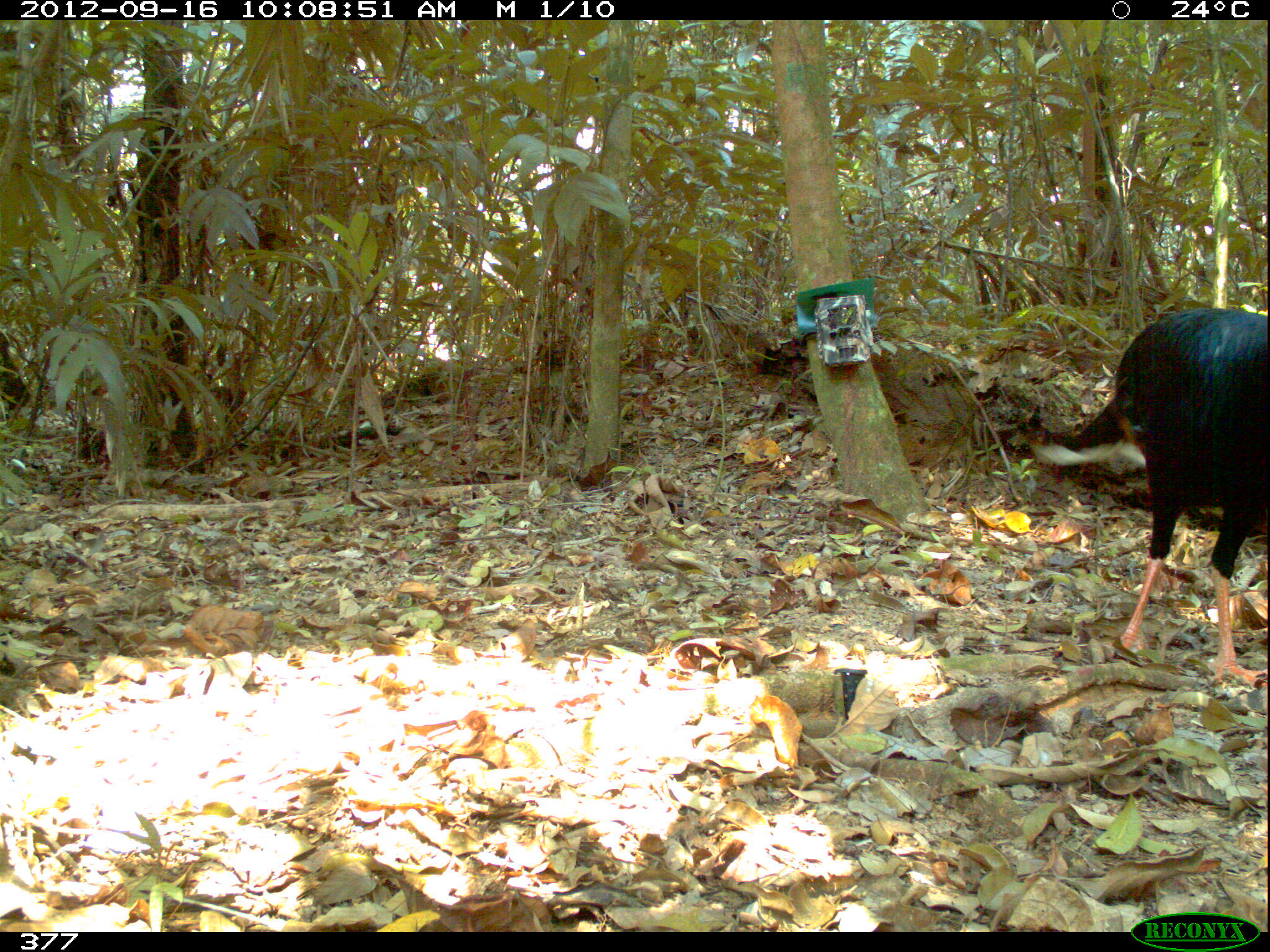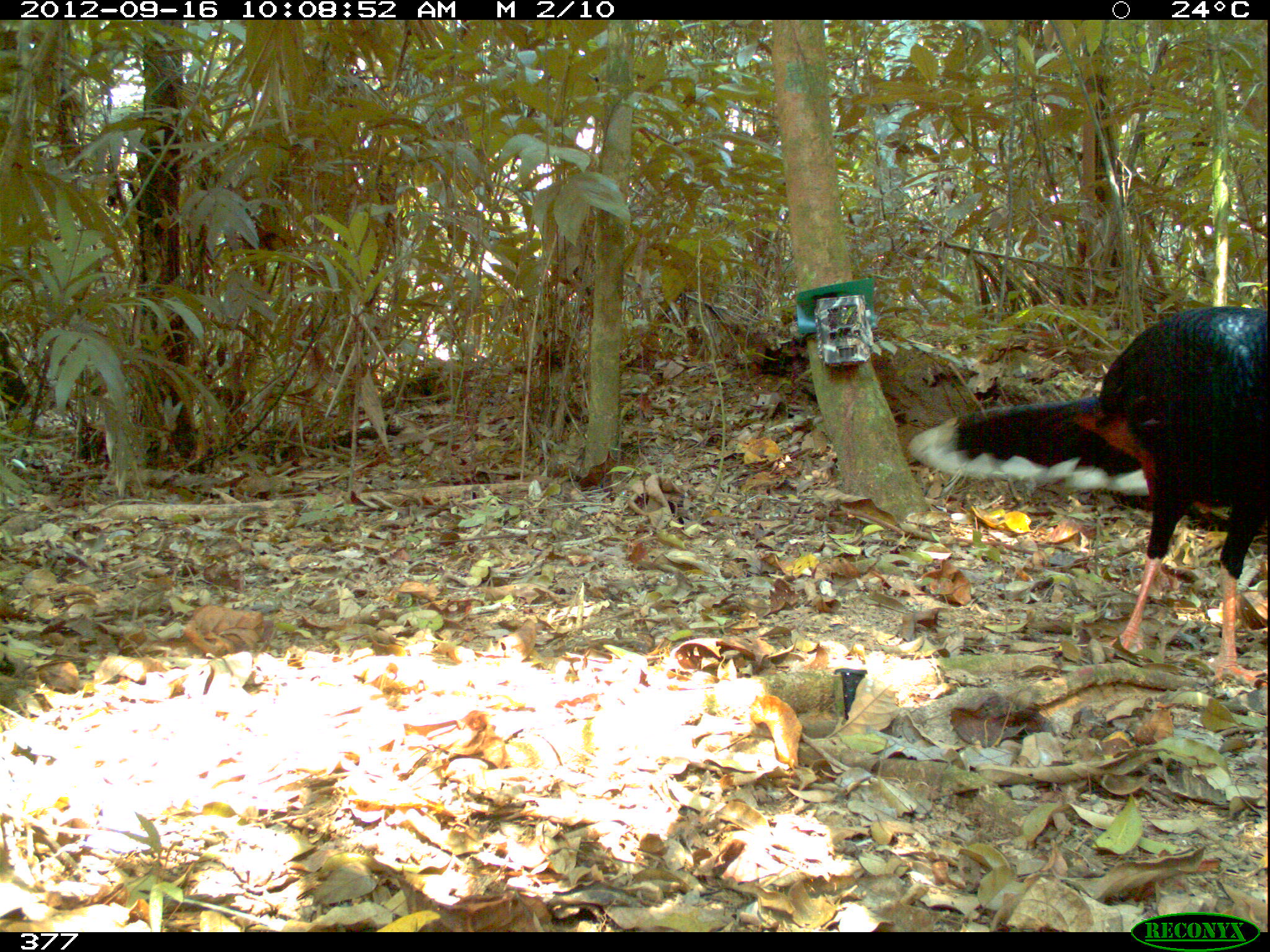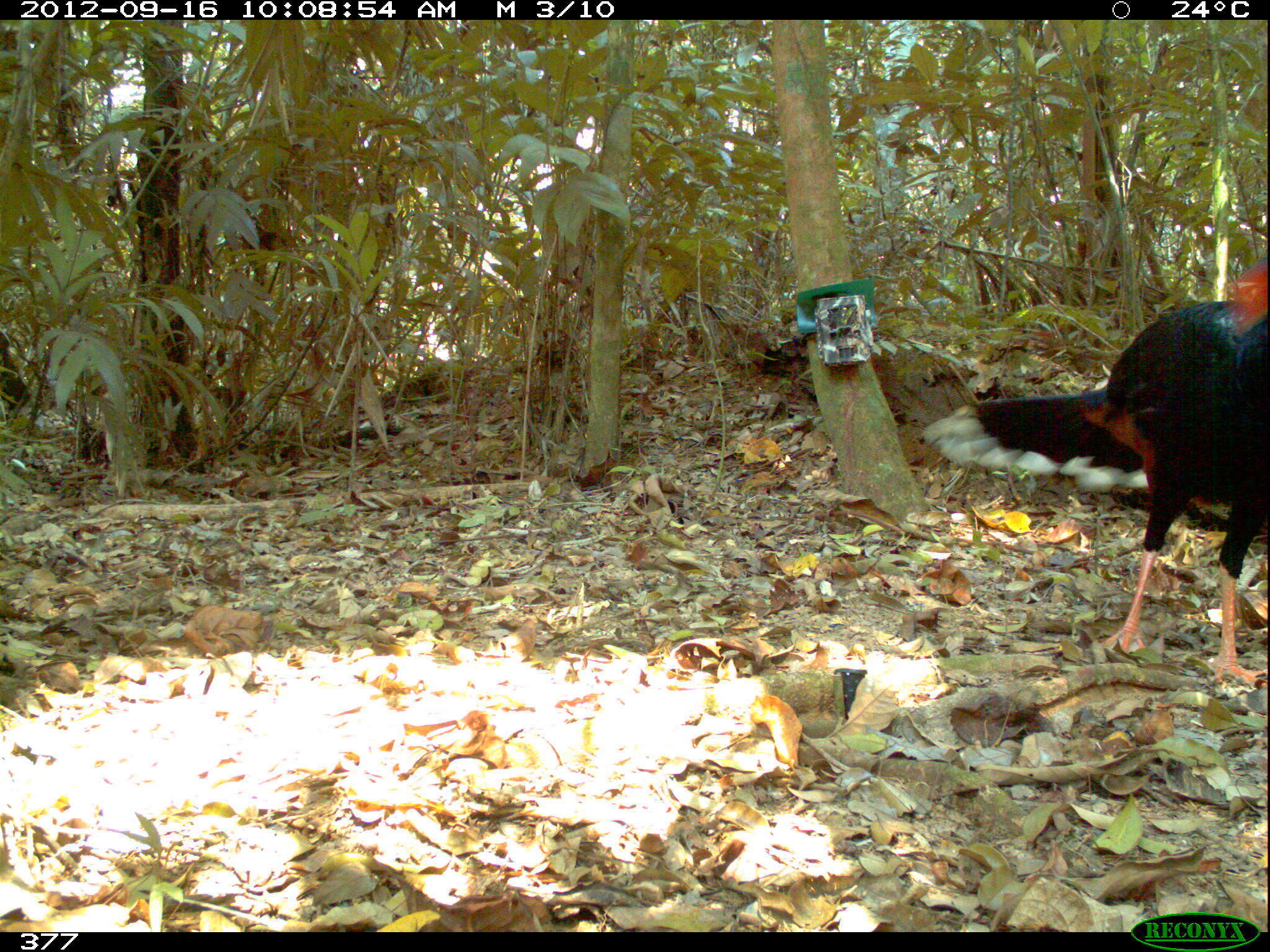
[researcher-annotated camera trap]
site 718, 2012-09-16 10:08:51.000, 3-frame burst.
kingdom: Animalia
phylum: Chordata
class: Aves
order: Galliformes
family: Cracidae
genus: Mitu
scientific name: Mitu tuberosum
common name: razor-billed curassow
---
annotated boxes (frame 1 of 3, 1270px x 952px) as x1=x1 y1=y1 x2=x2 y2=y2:
mitu tuberosum: x1=1026 y1=307 x2=1267 y2=688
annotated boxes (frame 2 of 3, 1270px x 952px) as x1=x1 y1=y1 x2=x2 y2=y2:
mitu tuberosum: x1=907 y1=305 x2=1269 y2=686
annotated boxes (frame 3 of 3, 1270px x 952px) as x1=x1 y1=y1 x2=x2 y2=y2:
mitu tuberosum: x1=919 y1=255 x2=1268 y2=691